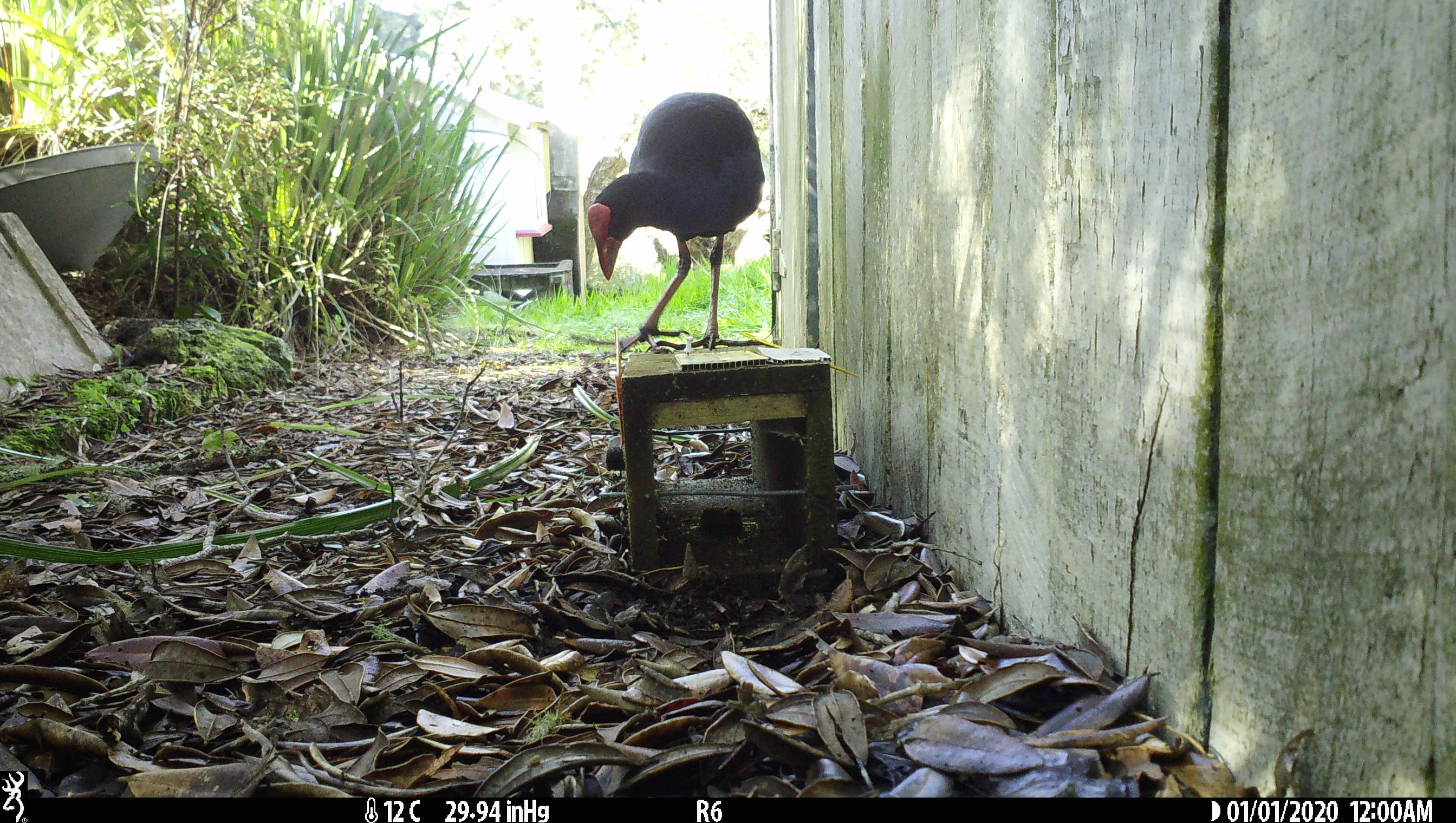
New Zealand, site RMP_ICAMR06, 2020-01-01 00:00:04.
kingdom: Animalia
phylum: Chordata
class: Aves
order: Gruiformes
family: Rallidae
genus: Porphyrio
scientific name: Porphyrio melanotus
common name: australasian swamphen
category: pukeko